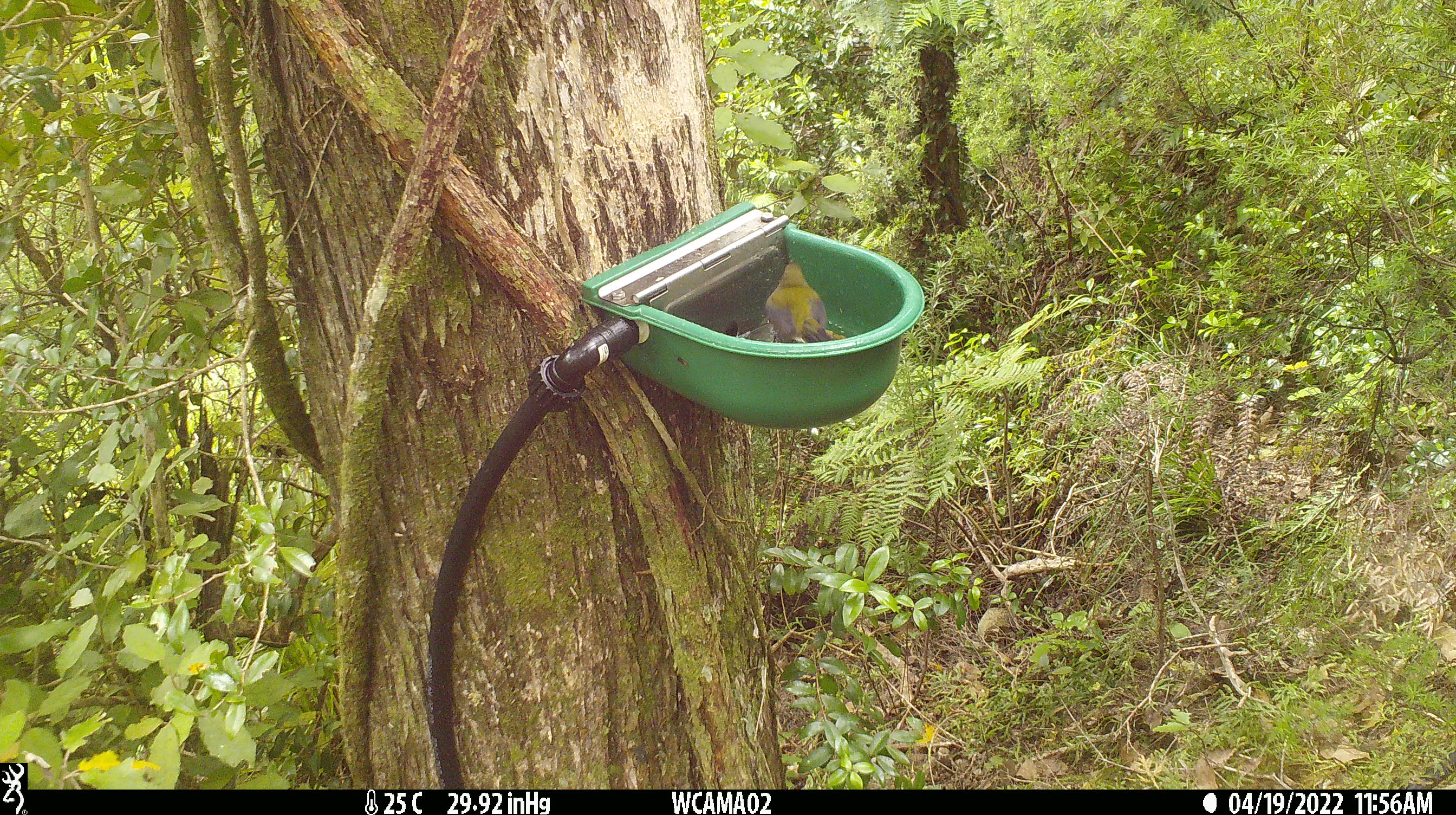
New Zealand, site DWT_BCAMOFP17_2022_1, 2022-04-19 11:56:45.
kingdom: Animalia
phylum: Chordata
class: Aves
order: Passeriformes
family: Meliphagidae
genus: Anthornis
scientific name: Anthornis melanura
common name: new zealand bellbird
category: bellbird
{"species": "bellbird (new zealand bellbird) (Anthornis melanura)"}